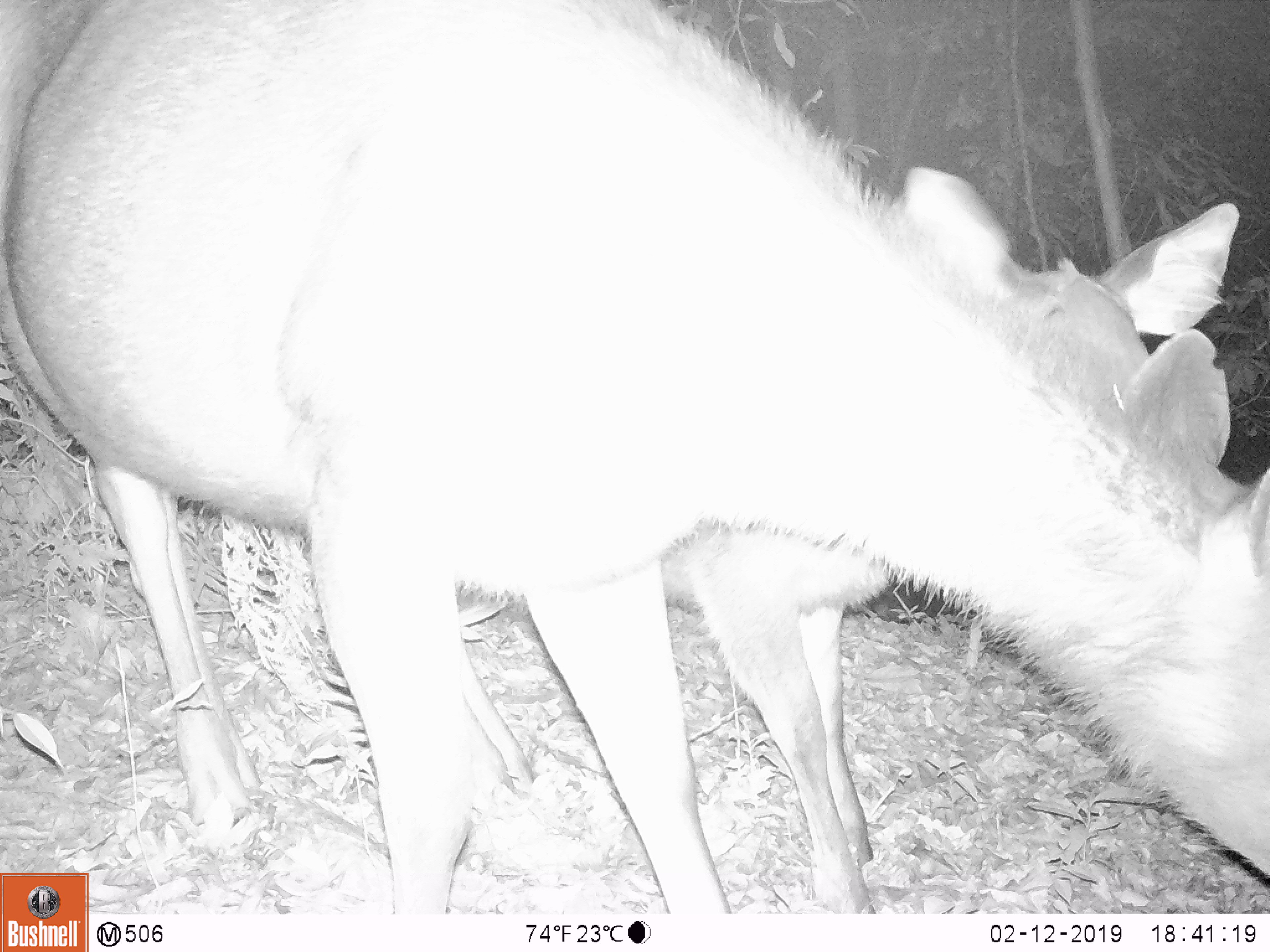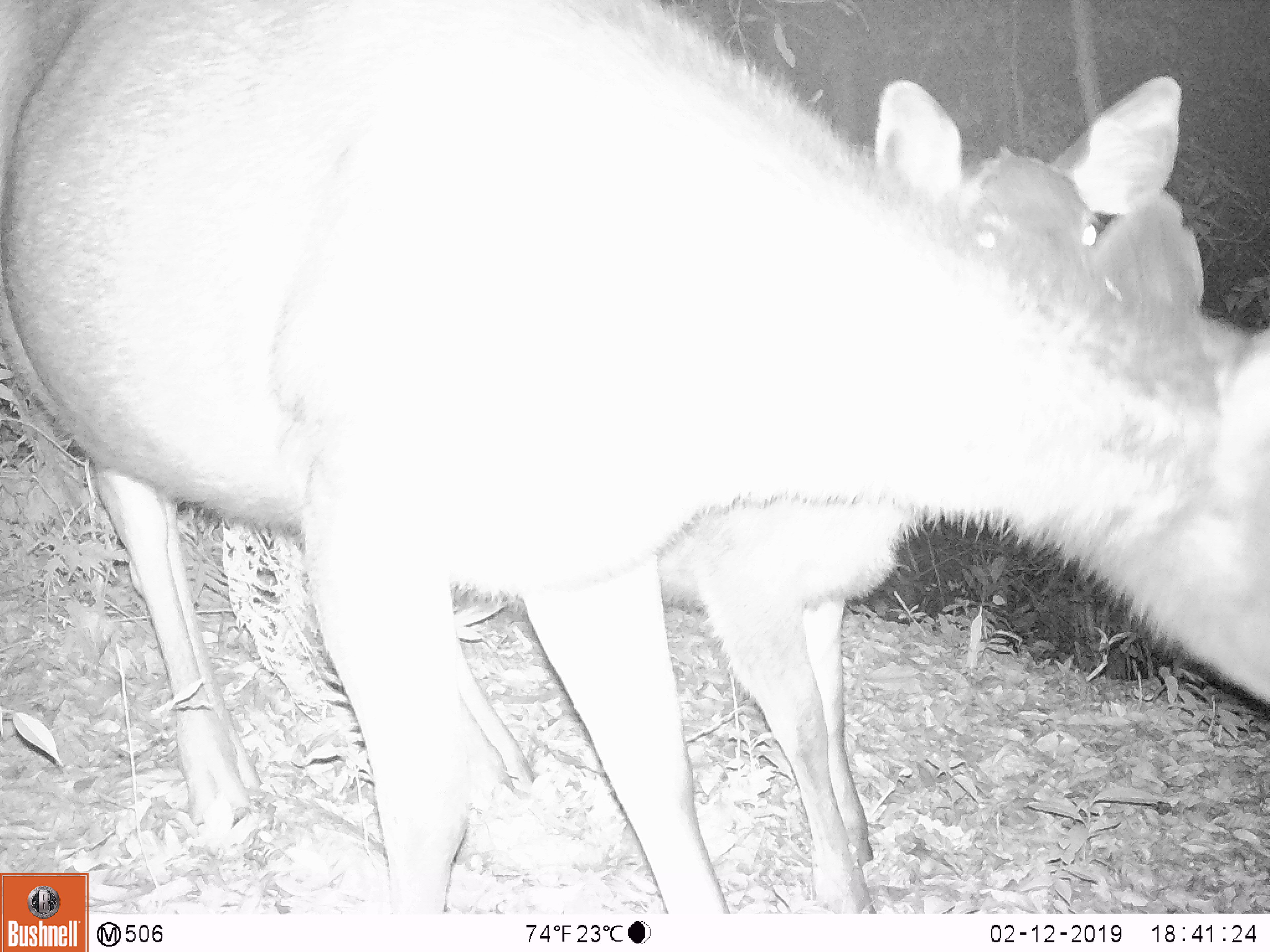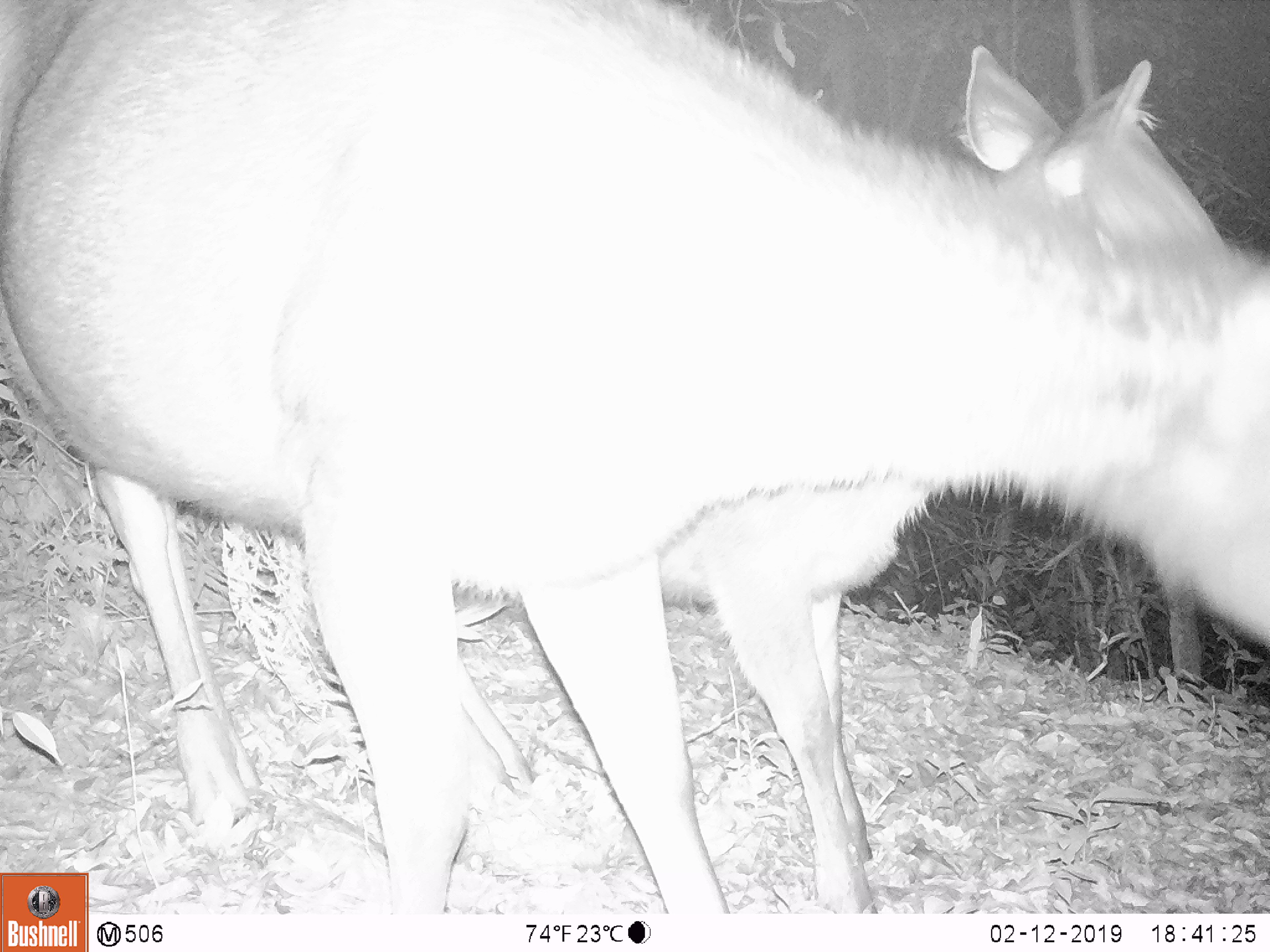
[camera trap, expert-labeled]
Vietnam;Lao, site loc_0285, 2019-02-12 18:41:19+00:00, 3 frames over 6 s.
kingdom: Animalia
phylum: Chordata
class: Mammalia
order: Artiodactyla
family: Cervidae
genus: Rusa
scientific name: Rusa unicolor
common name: sambar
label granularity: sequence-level